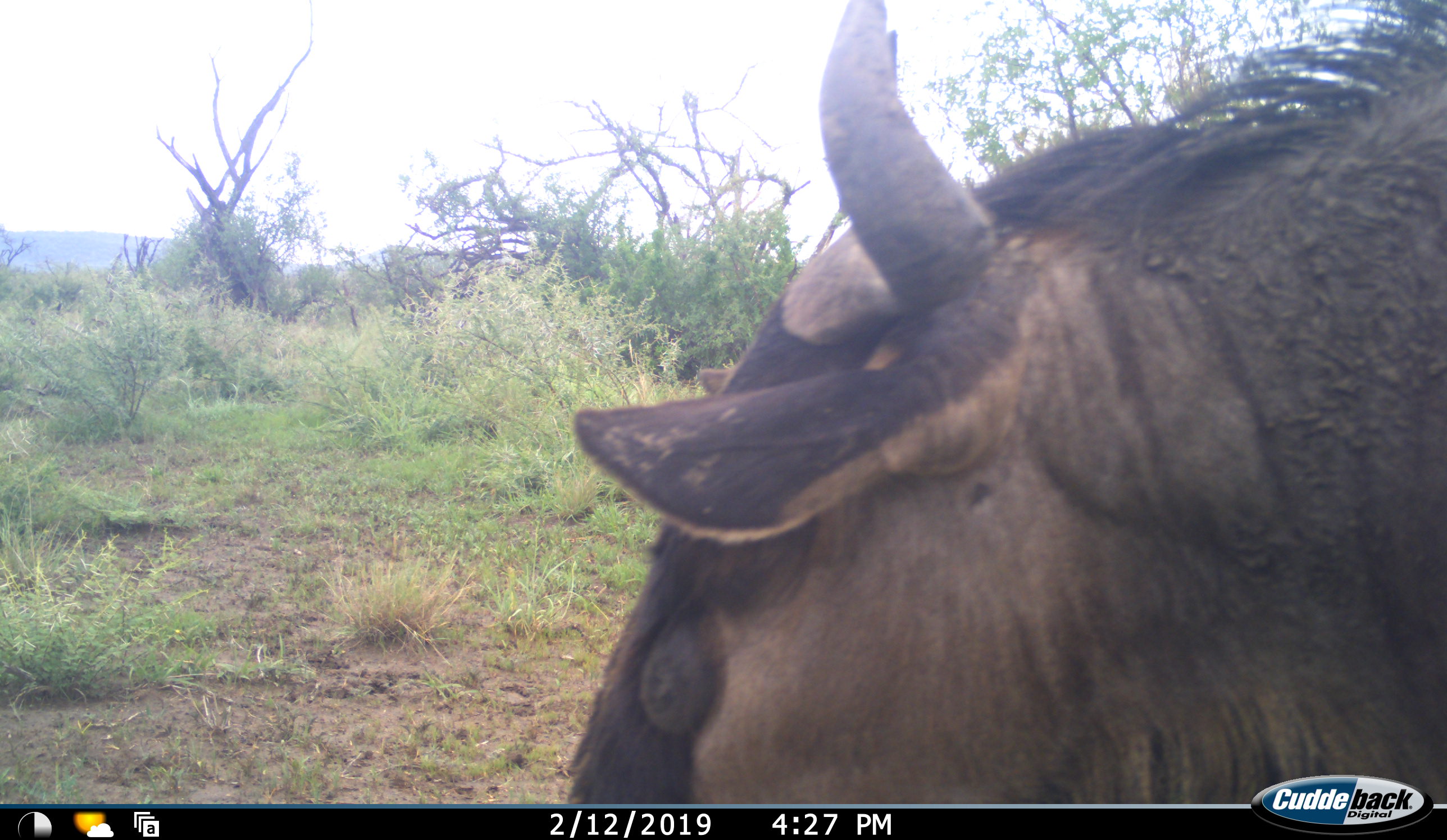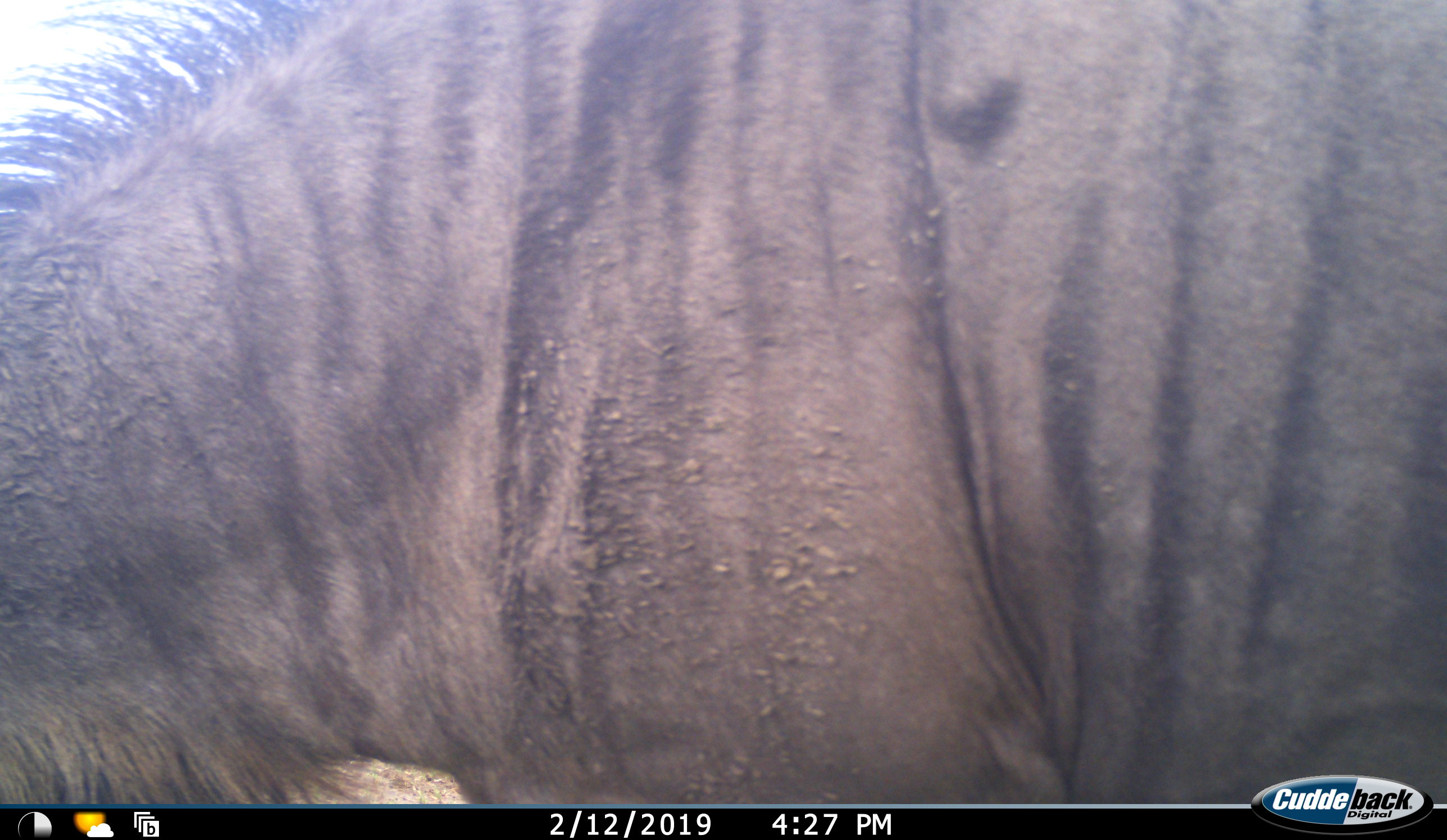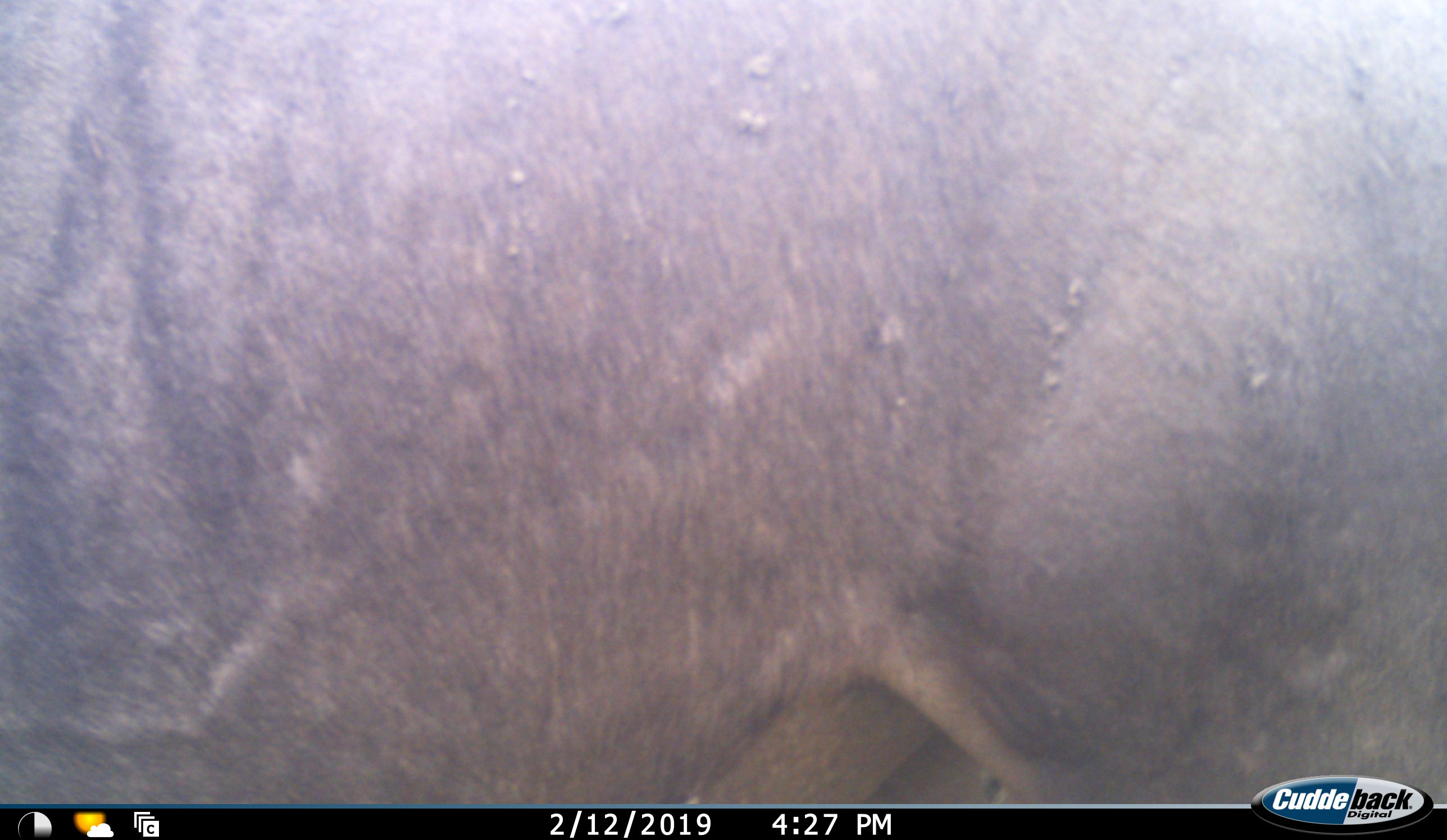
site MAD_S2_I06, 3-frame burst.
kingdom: Animalia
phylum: Chordata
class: Mammalia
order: Artiodactyla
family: Bovidae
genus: Connochaetes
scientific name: Connochaetes taurinus taurinus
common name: blue wildebeest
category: wildebeestblue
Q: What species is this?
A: Wildebeestblue (blue wildebeest) (Connochaetes taurinus taurinus).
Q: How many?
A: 1.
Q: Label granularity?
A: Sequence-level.